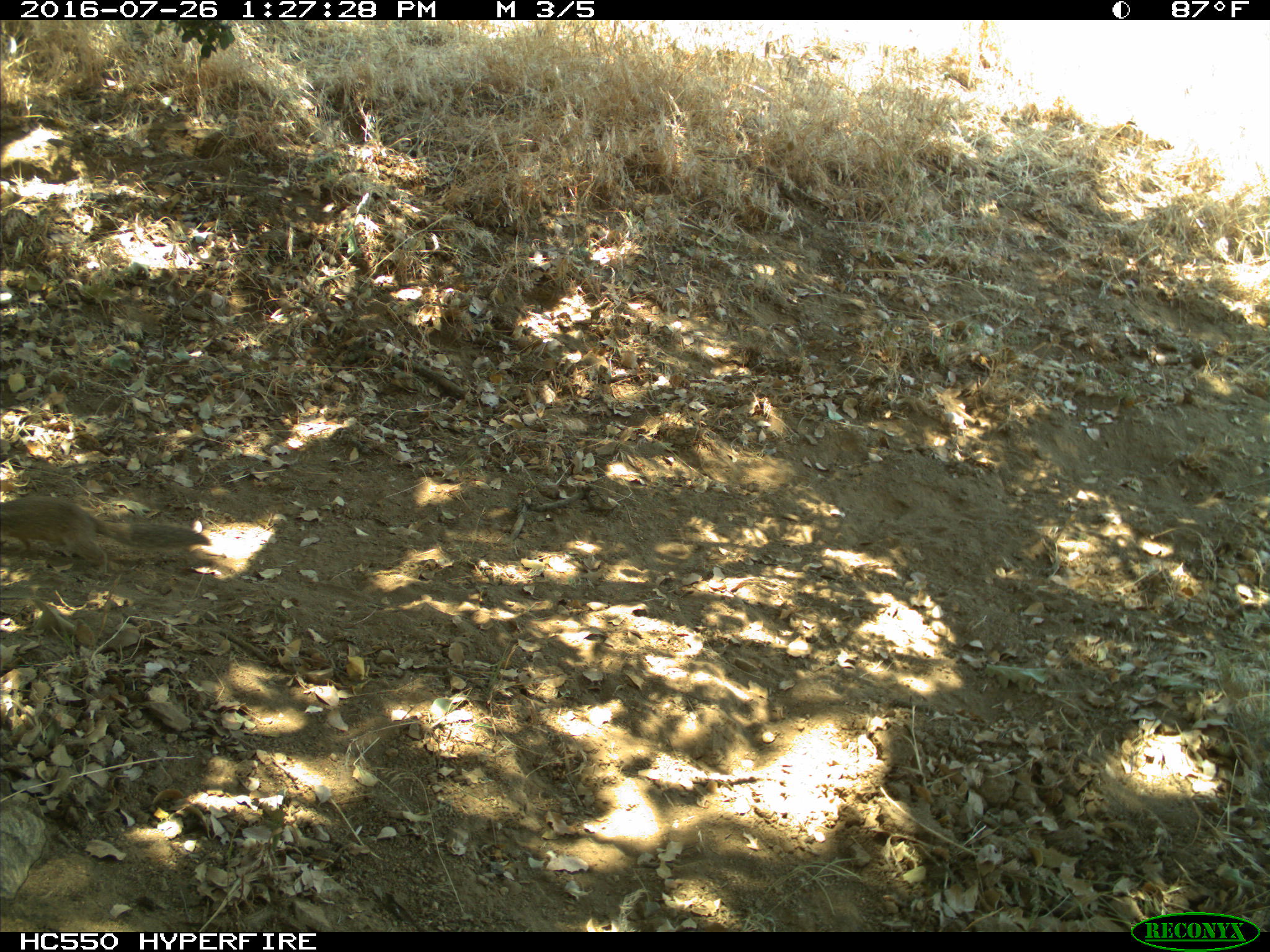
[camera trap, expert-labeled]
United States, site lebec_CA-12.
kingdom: Animalia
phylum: Chordata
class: Mammalia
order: Rodentia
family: Sciuridae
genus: Otospermophilus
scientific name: Otospermophilus beecheyi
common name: california ground squirrel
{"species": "Otospermophilus beecheyi (california ground squirrel)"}